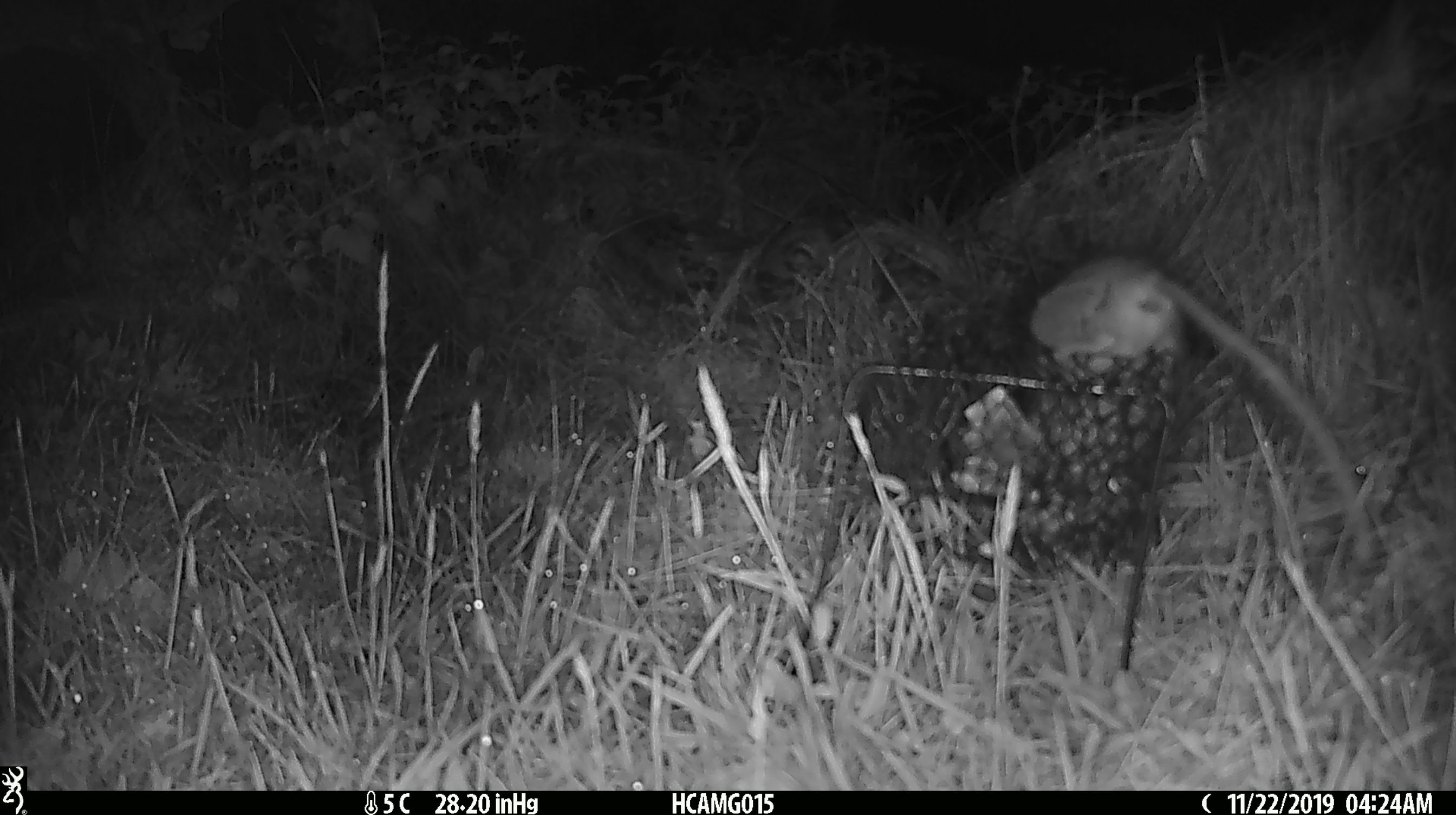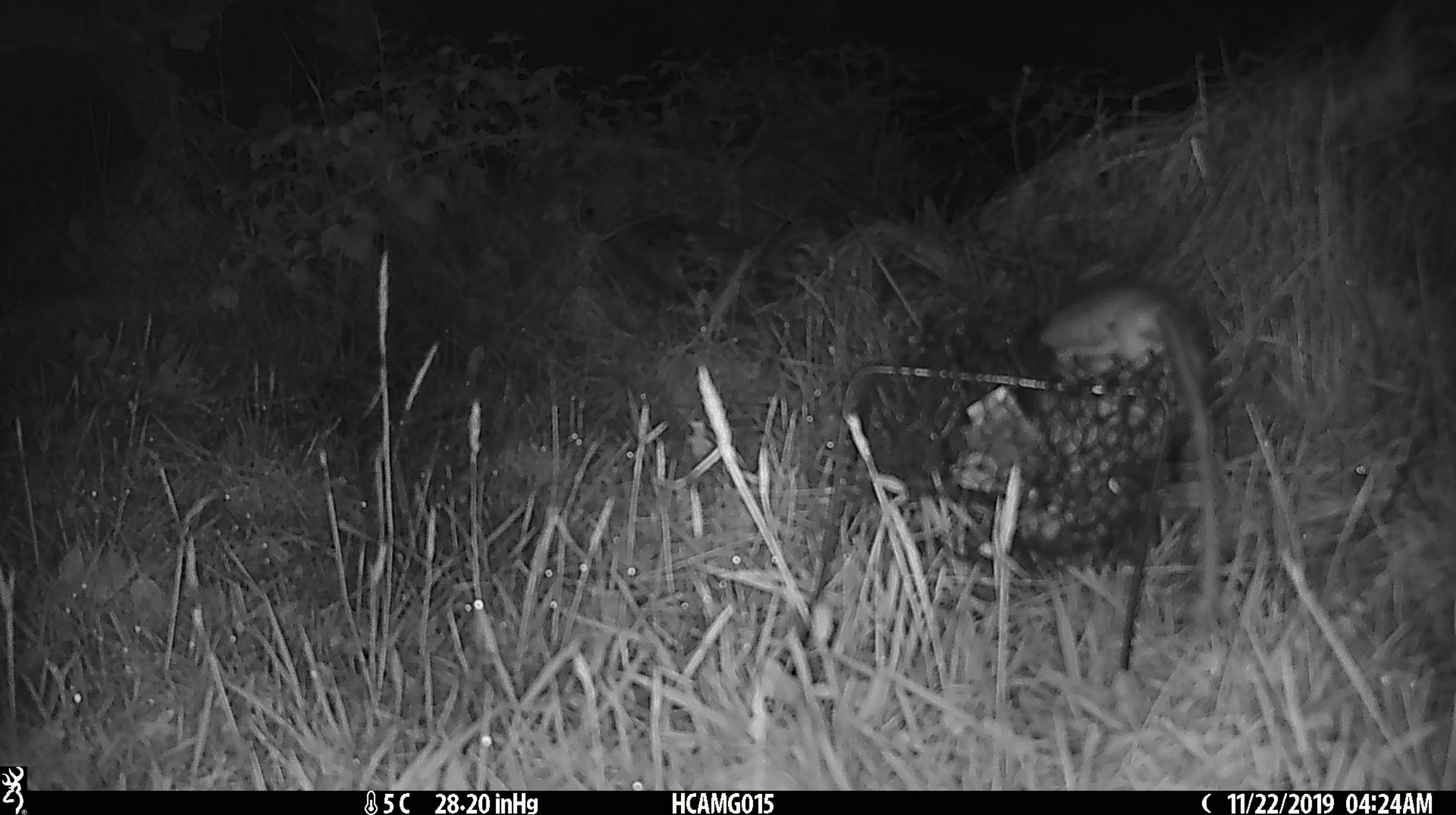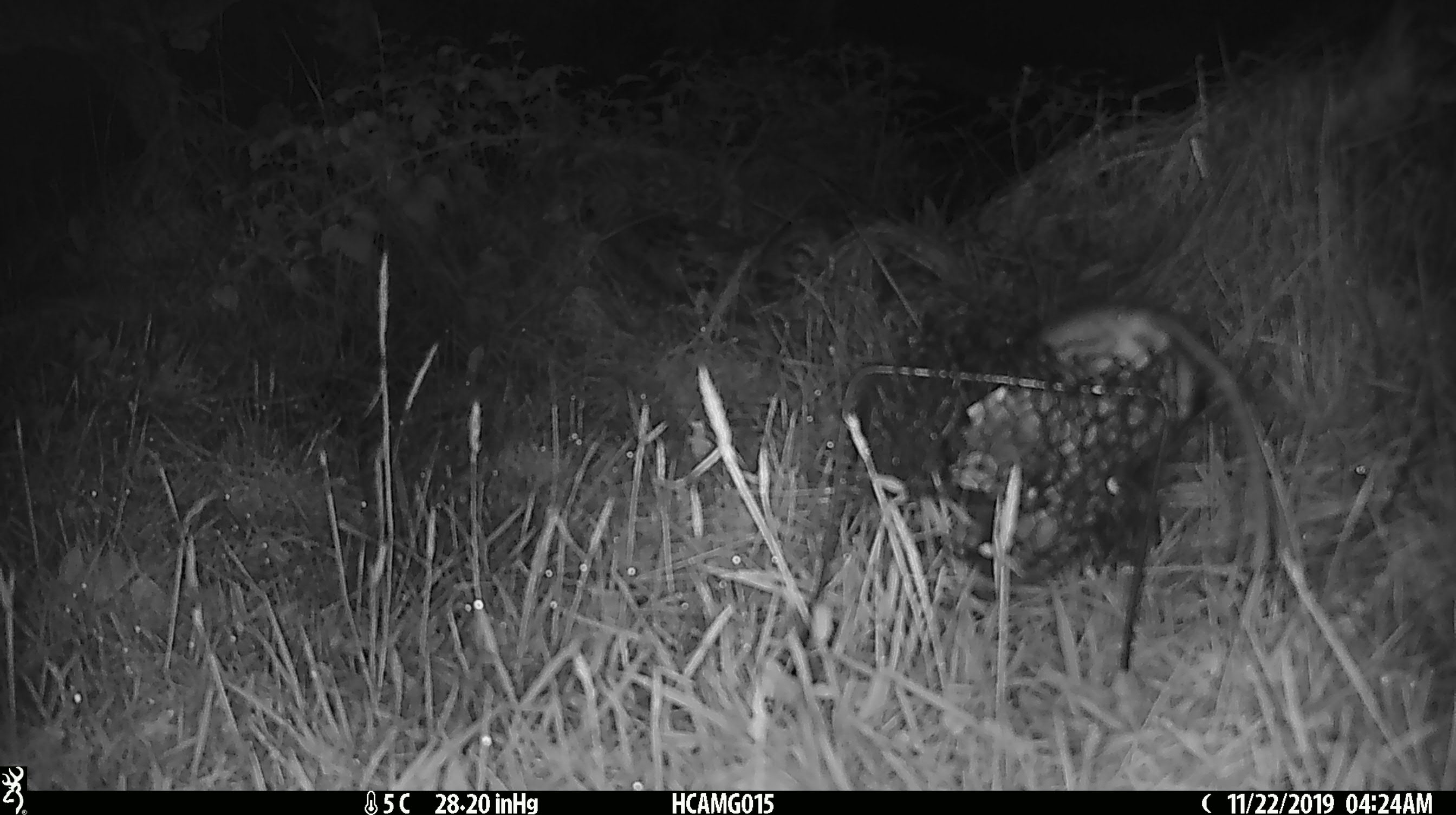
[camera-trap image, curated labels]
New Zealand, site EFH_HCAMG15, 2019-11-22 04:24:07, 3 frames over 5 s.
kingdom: Animalia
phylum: Chordata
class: Mammalia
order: Rodentia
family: Muridae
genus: Rattus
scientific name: Rattus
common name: rat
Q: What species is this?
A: Rat (Rattus).